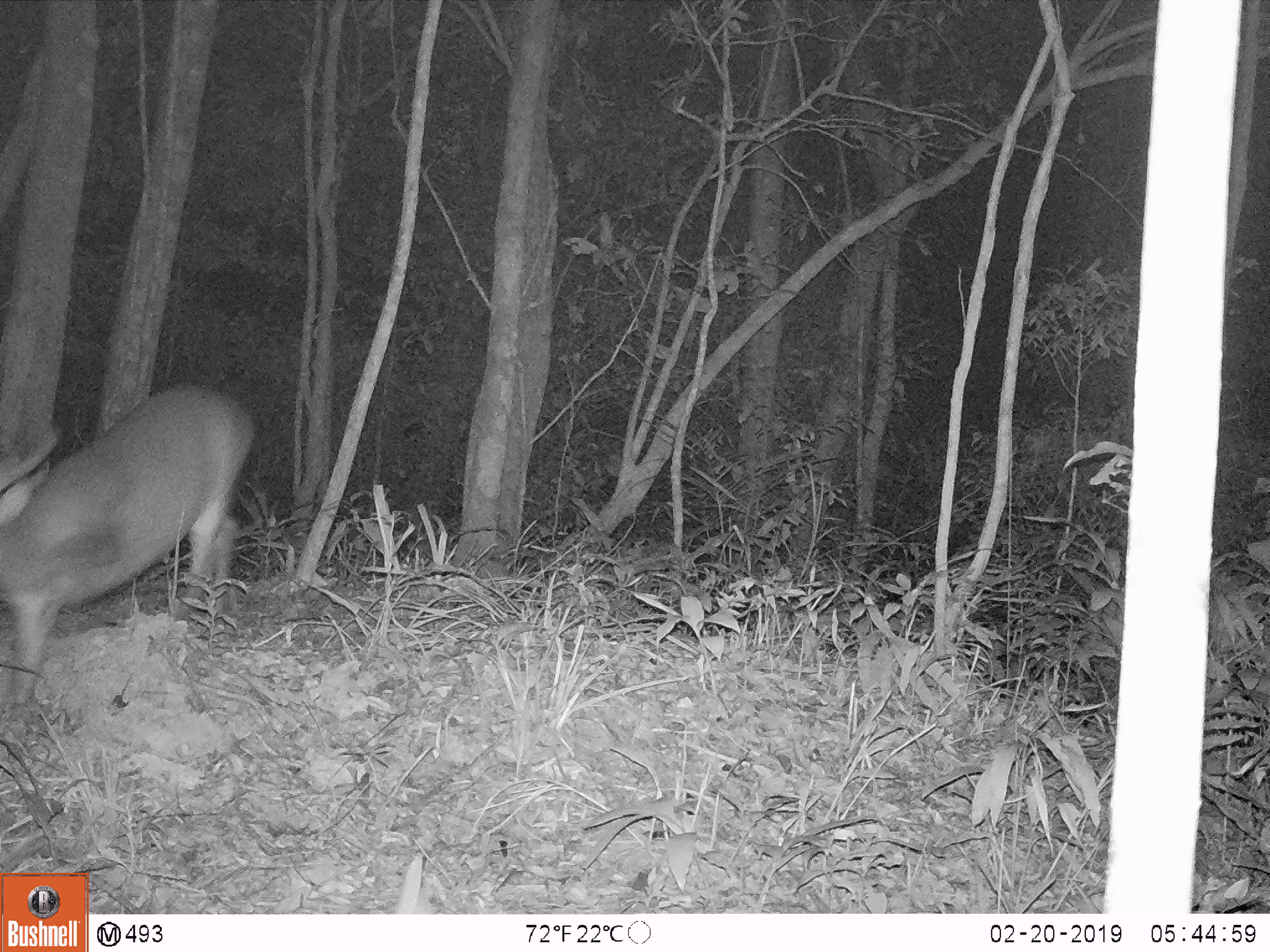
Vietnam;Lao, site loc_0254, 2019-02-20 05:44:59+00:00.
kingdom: Animalia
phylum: Chordata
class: Mammalia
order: Artiodactyla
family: Cervidae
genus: Muntiacus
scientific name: Muntiacus vuquangensis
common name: large-antlered muntjac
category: large antlered muntjac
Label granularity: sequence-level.